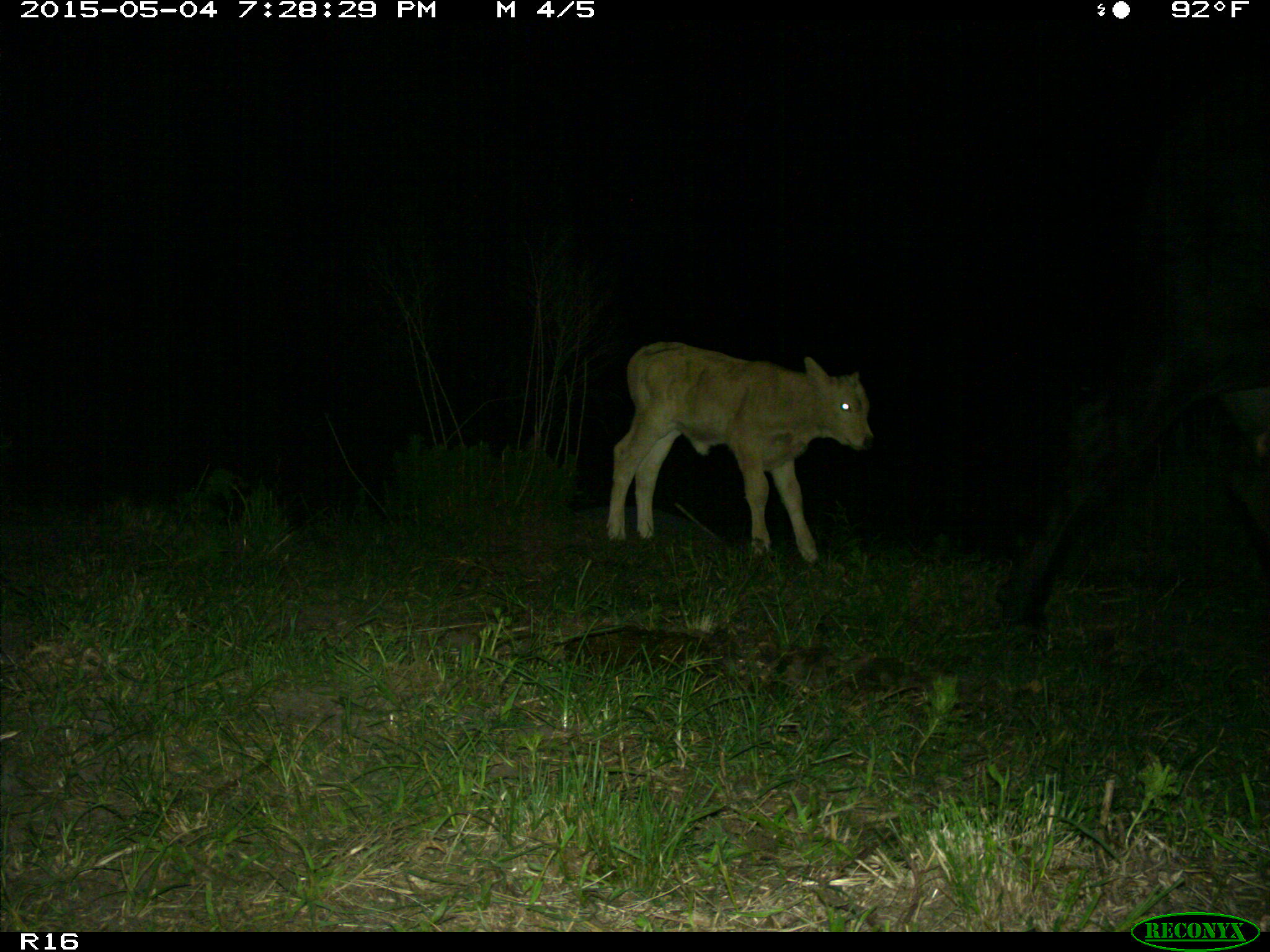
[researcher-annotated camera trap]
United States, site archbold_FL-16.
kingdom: Animalia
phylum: Chordata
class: Mammalia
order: Artiodactyla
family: Bovidae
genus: Bos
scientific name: Bos taurus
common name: domestic cow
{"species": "Bos taurus (domestic cow)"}